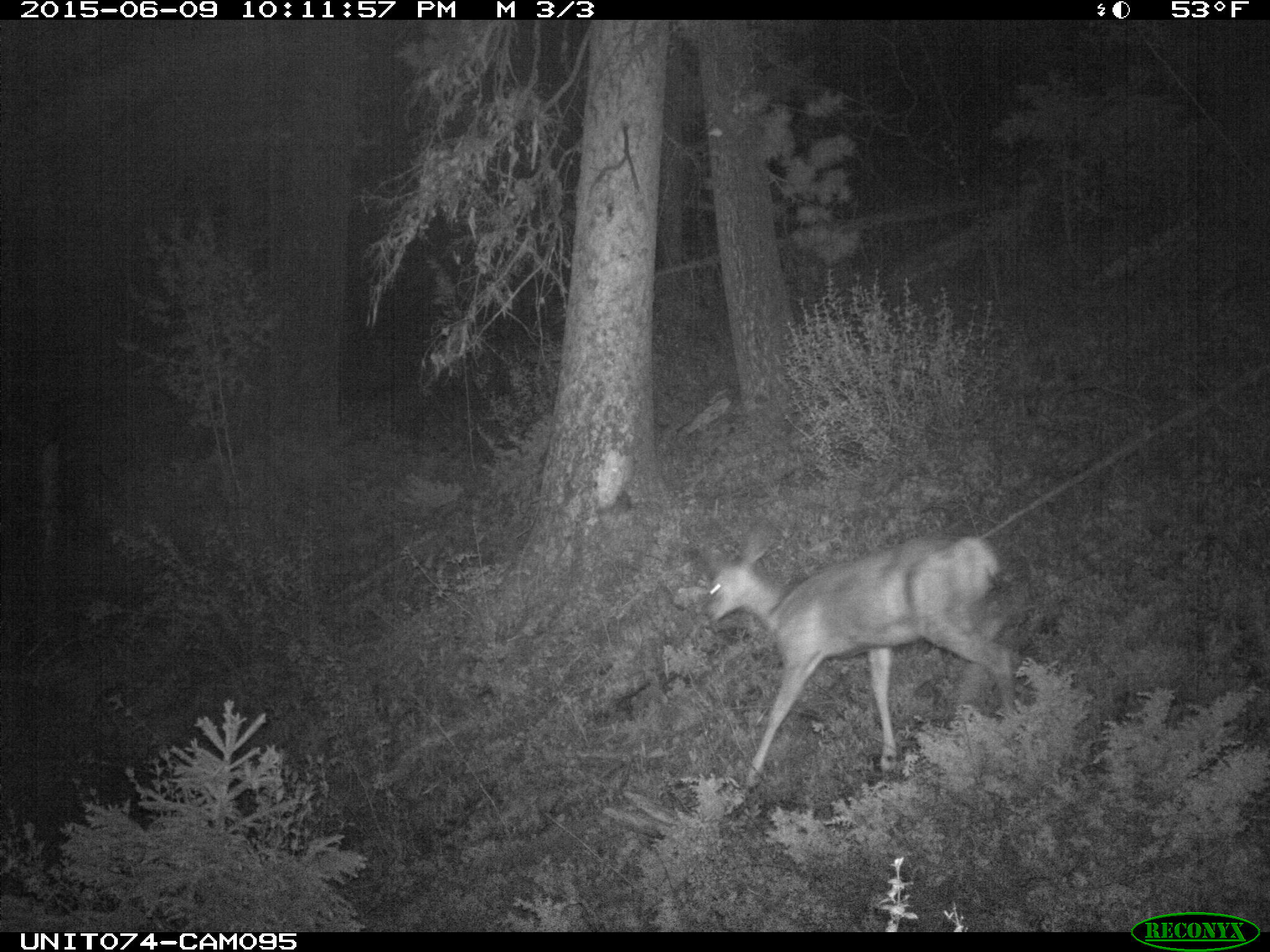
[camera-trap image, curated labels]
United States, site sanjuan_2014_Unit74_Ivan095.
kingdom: Animalia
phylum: Chordata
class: Mammalia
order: Artiodactyla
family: Cervidae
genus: Odocoileus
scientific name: Odocoileus hemionus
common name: mule deer